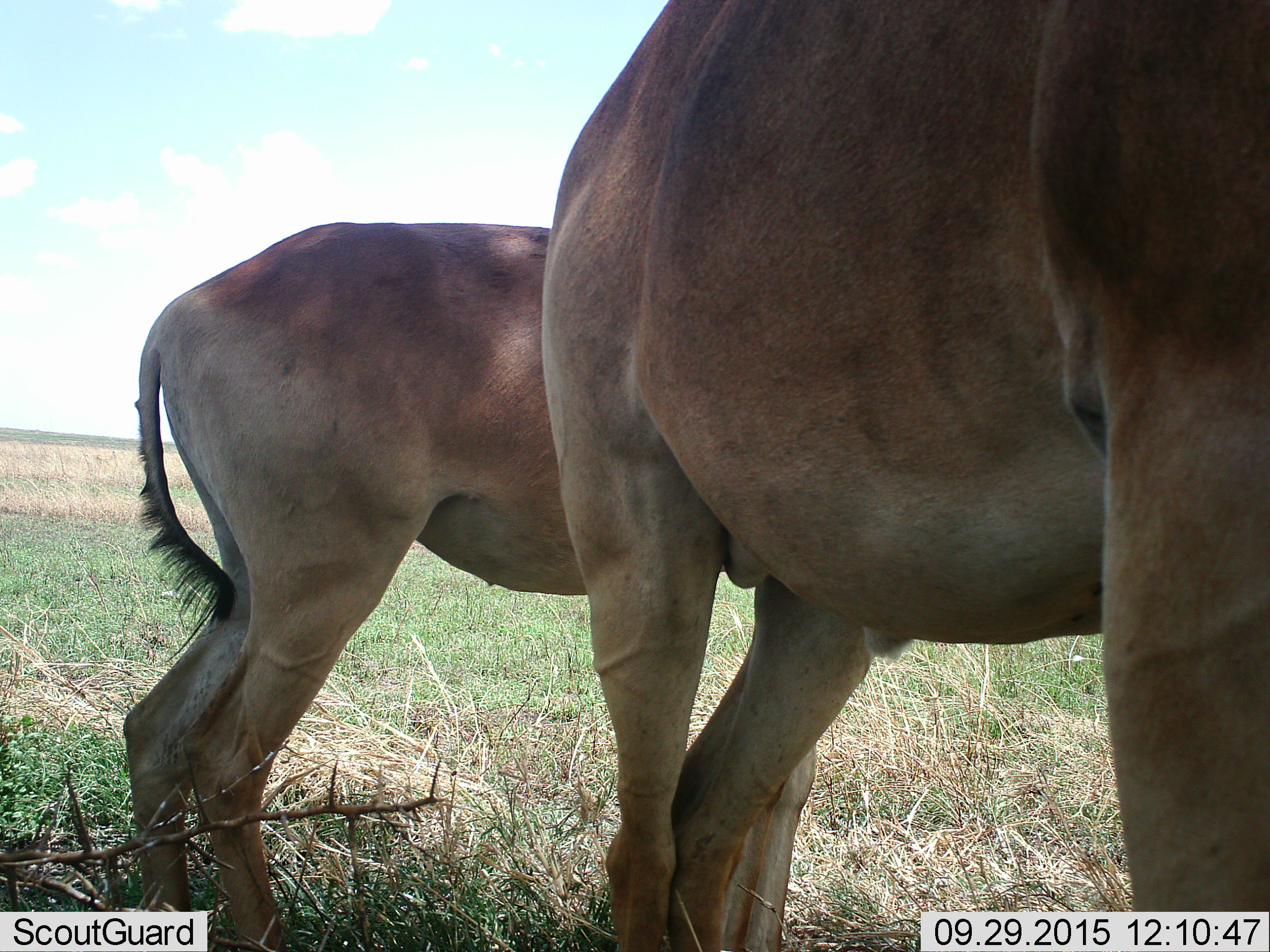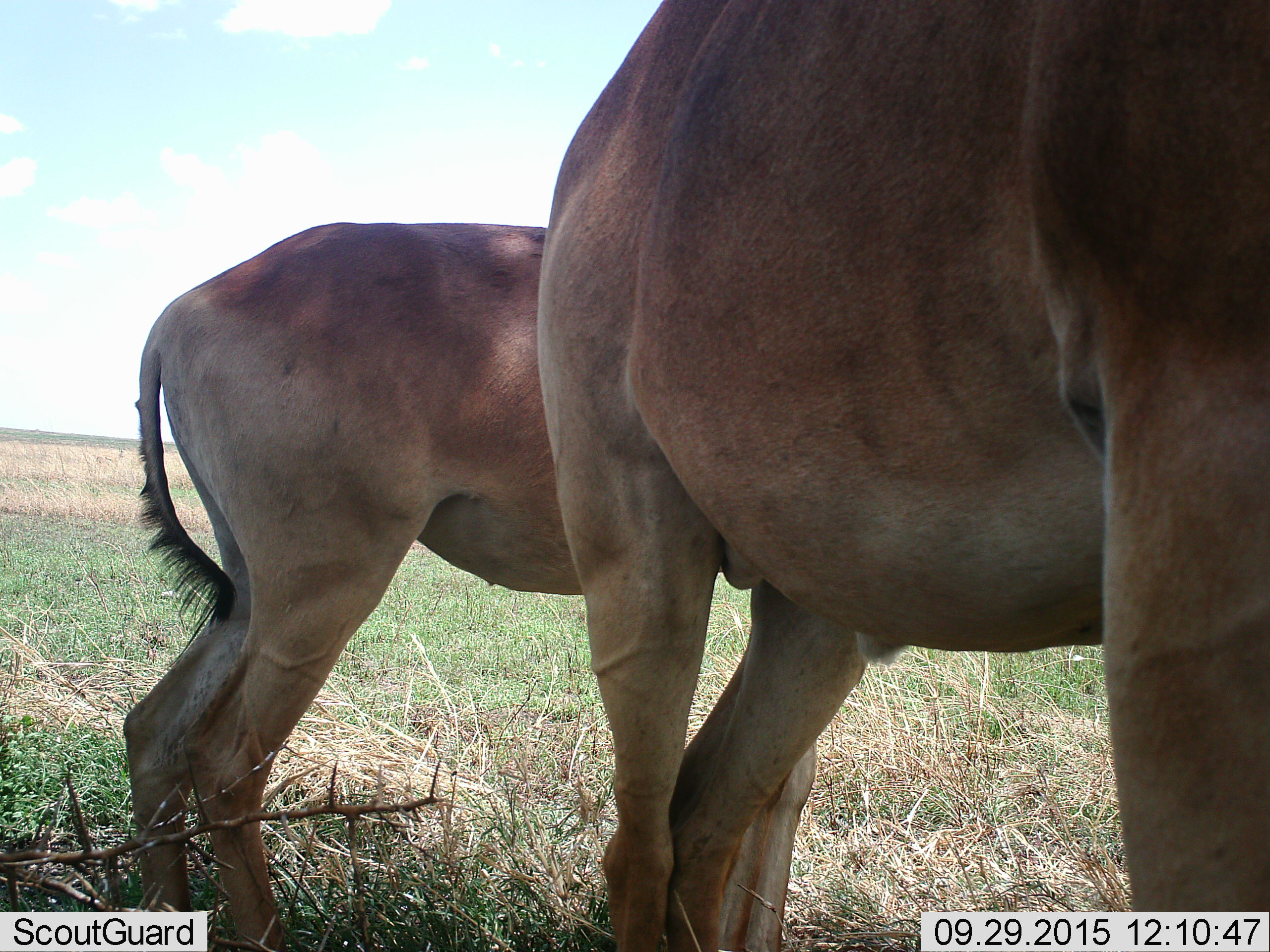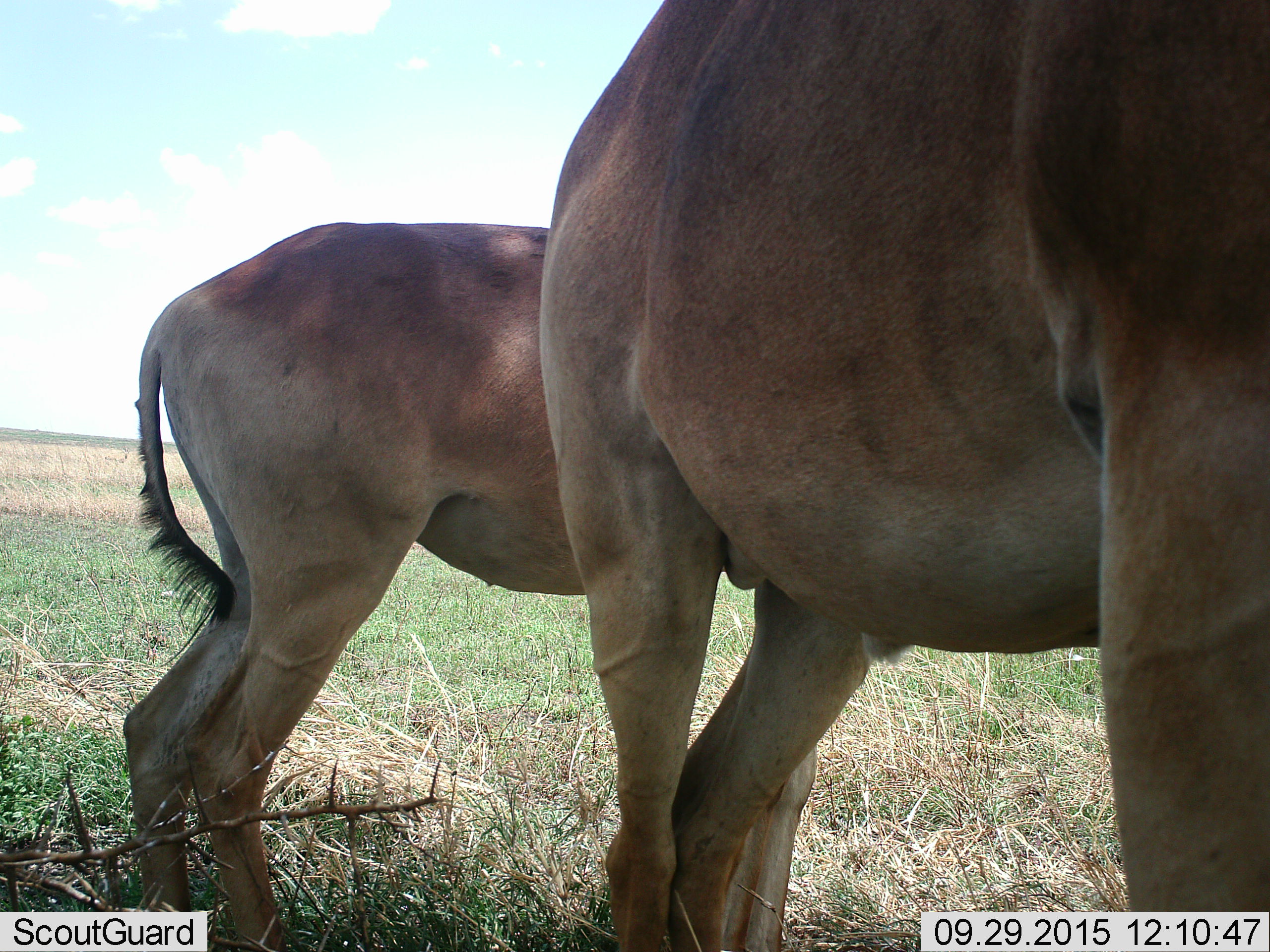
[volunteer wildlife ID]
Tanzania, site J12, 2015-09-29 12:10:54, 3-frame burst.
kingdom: Animalia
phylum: Chordata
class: Mammalia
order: Artiodactyla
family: Bovidae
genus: Alcelaphus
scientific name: Alcelaphus buselaphus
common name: hartebeest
Hartebeest (Alcelaphus buselaphus), count 2. Behavior (volunteer vote fractions): standing 100%, resting 0%, moving 0%, interacting 0%. Young present (vote fraction): 40%. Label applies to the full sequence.